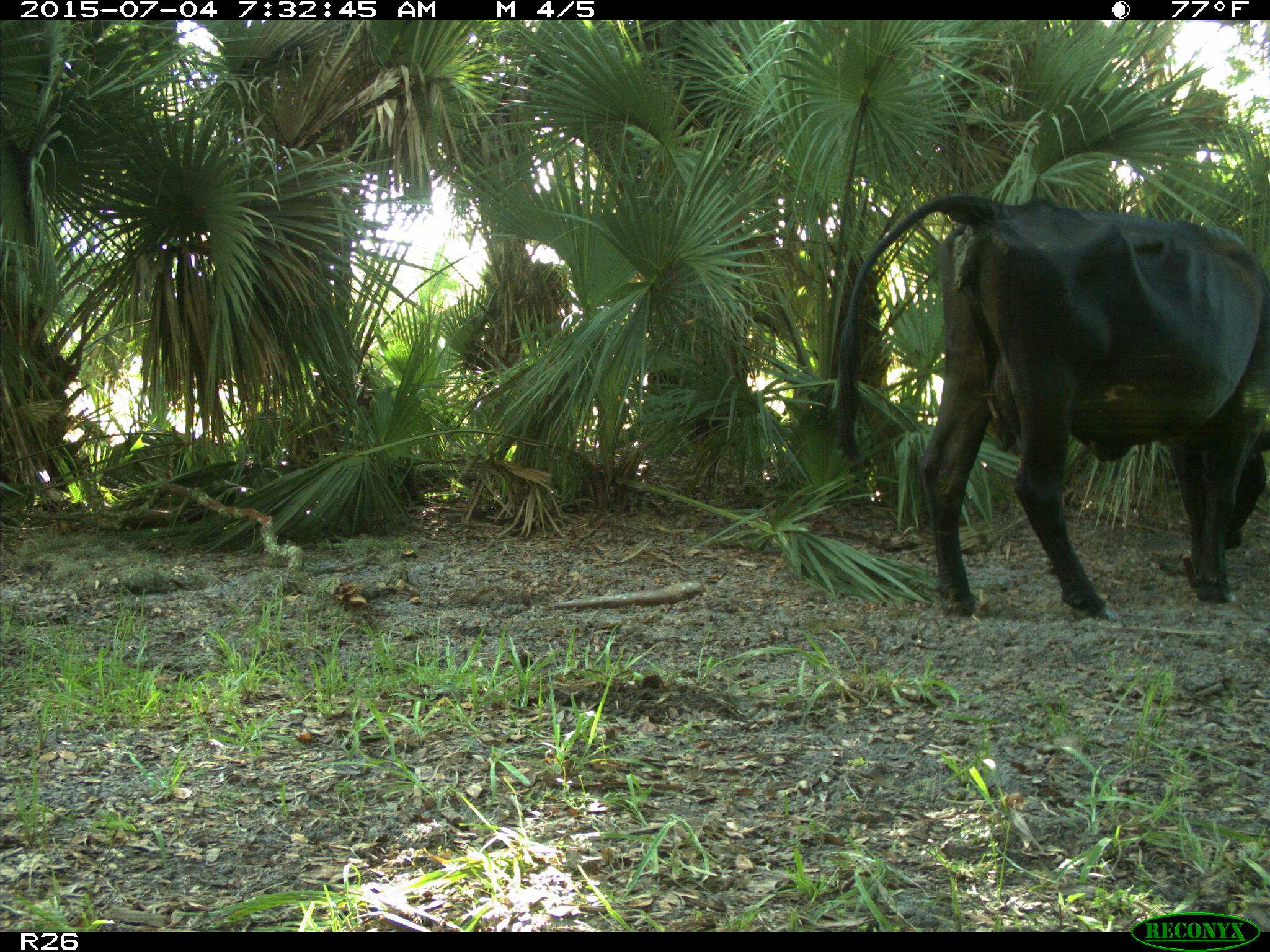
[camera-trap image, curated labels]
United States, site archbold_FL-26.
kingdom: Animalia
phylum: Chordata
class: Mammalia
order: Artiodactyla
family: Bovidae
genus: Bos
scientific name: Bos taurus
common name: domestic cow